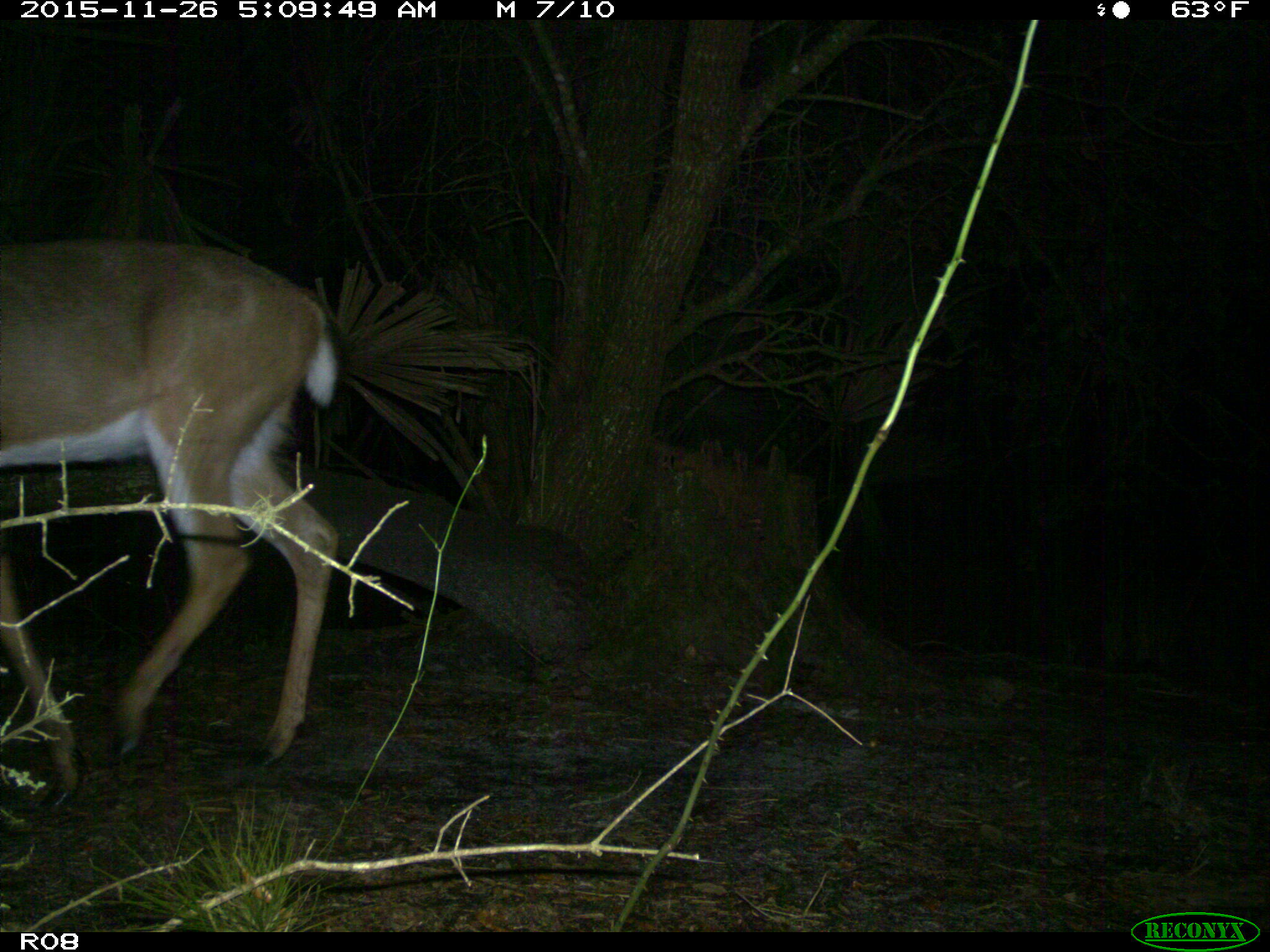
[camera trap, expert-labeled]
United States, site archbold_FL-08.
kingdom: Animalia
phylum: Chordata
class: Mammalia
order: Artiodactyla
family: Cervidae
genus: Odocoileus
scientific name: Odocoileus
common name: deer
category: unidentified deer